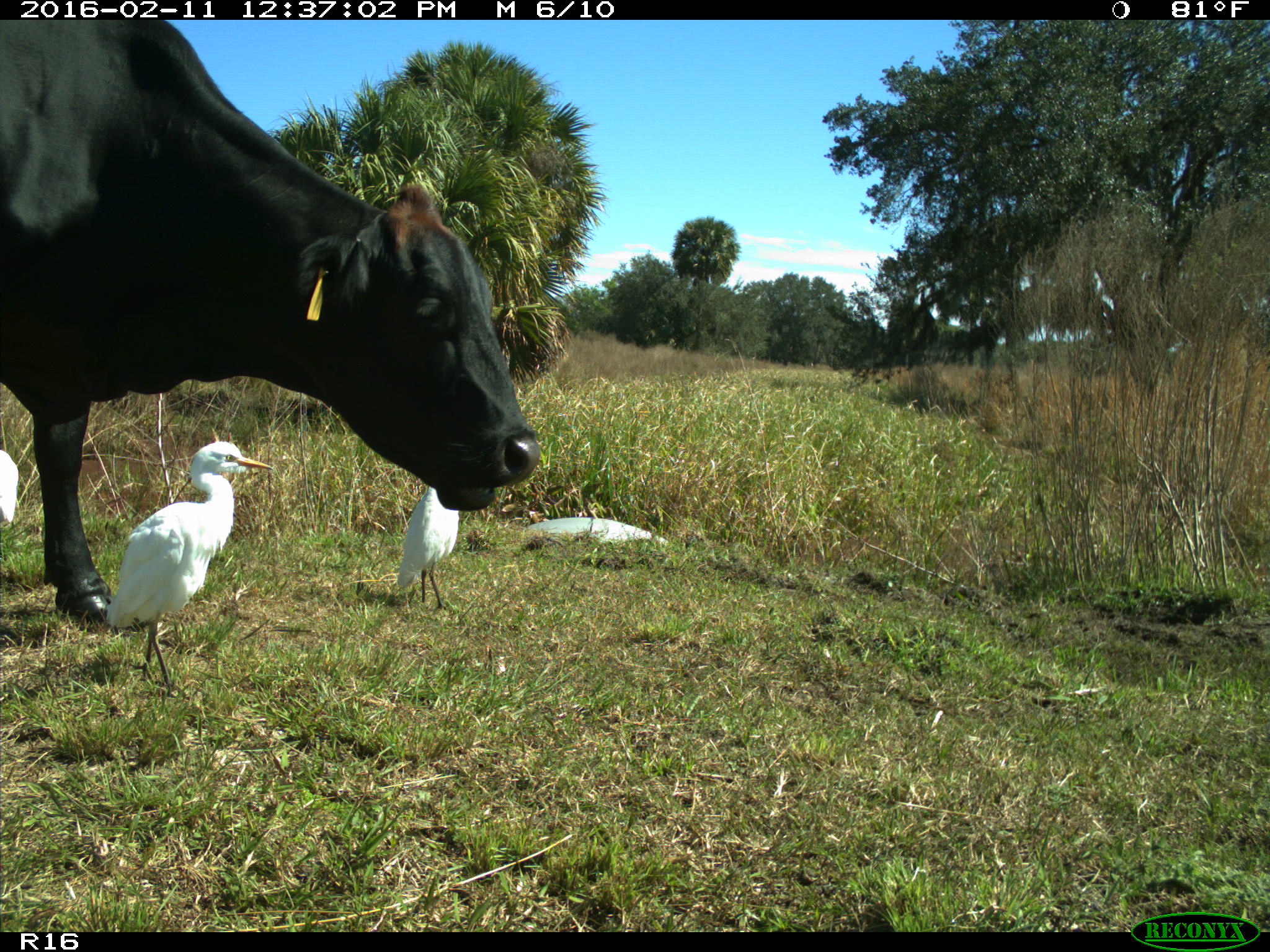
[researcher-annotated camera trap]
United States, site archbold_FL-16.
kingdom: Animalia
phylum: Chordata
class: Mammalia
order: Artiodactyla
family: Bovidae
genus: Bos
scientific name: Bos taurus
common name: domestic cow